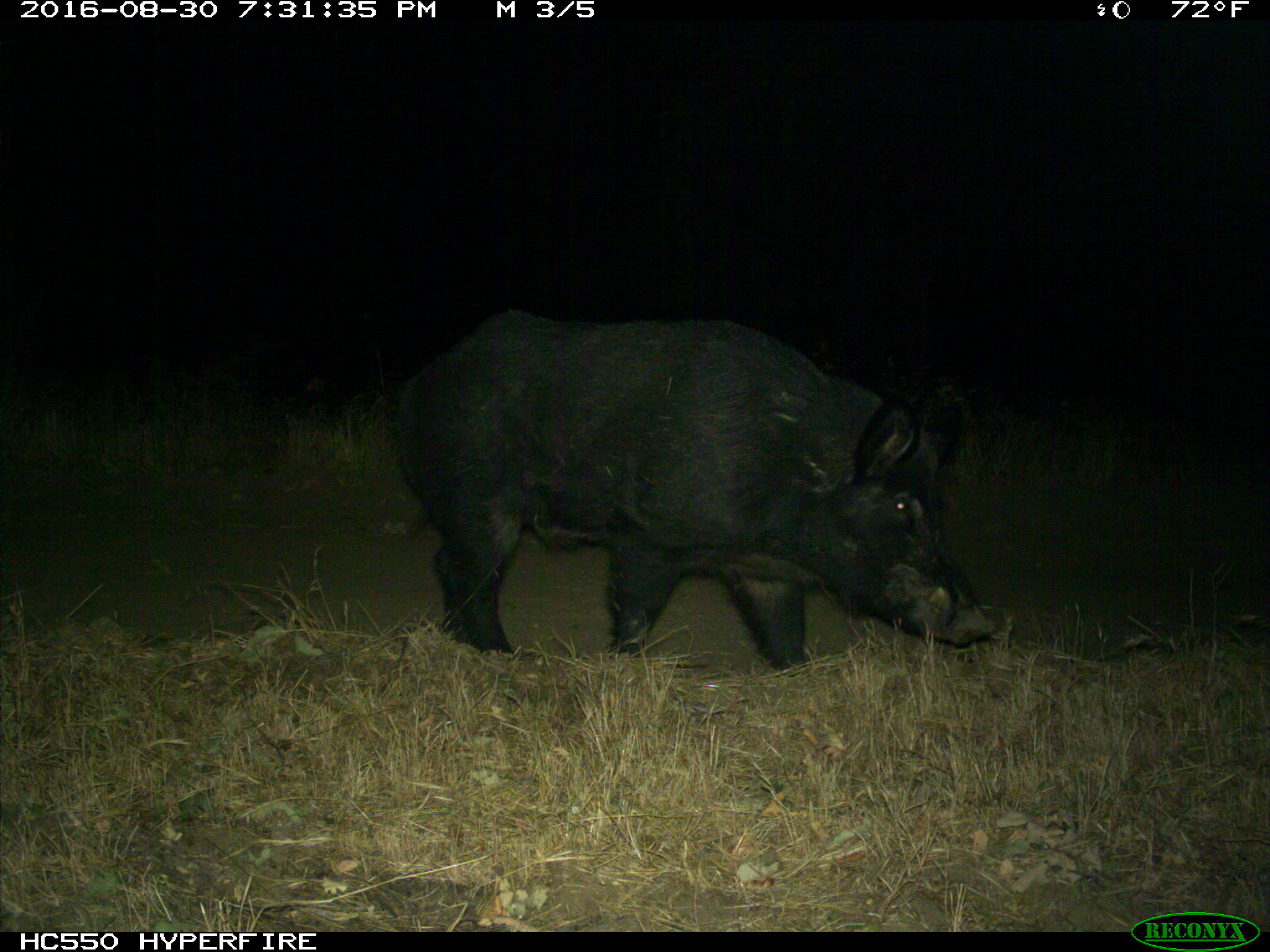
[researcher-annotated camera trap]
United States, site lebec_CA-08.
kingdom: Animalia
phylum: Chordata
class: Mammalia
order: Artiodactyla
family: Suidae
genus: Sus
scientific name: Sus scrofa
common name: wild boar